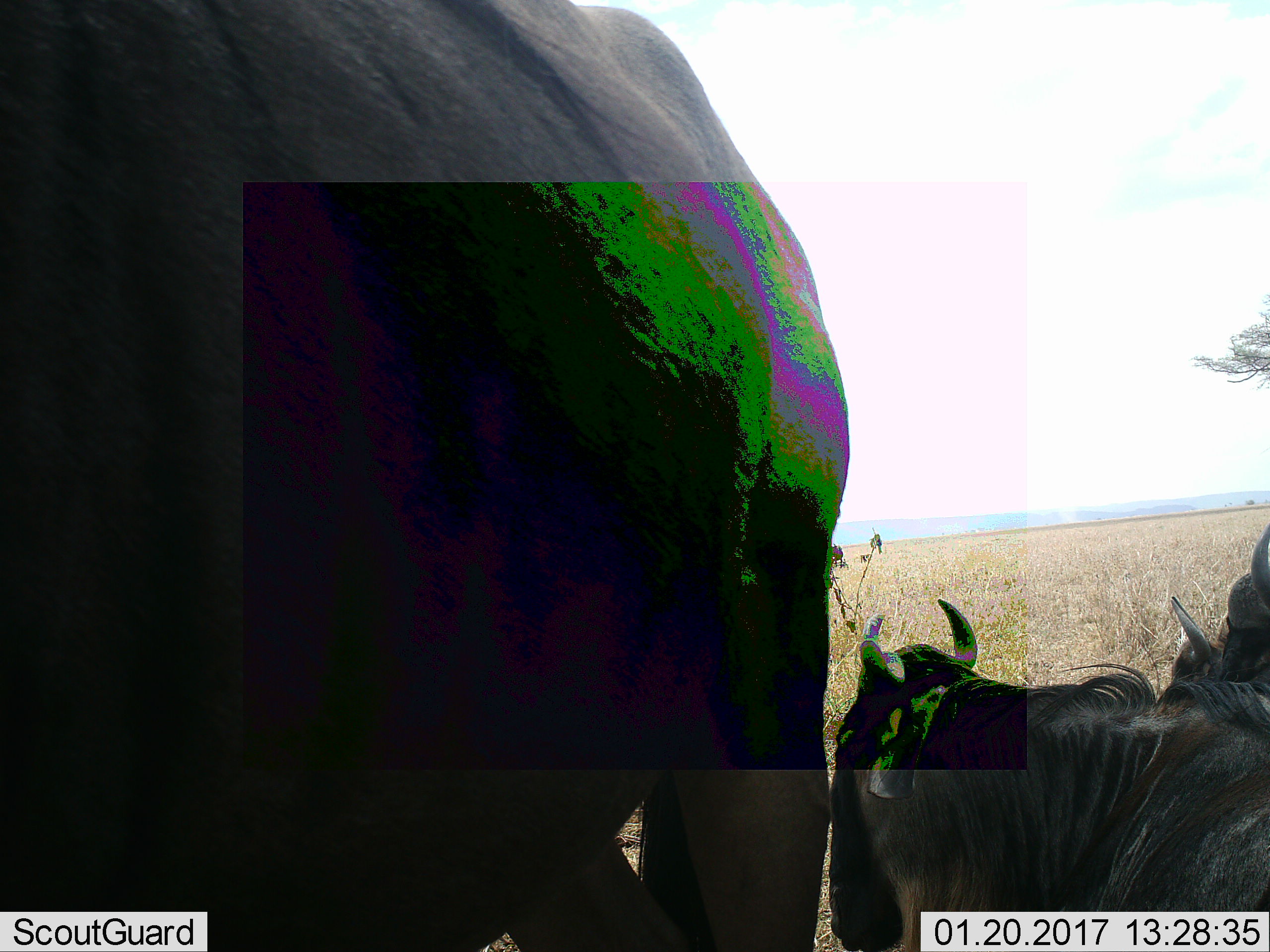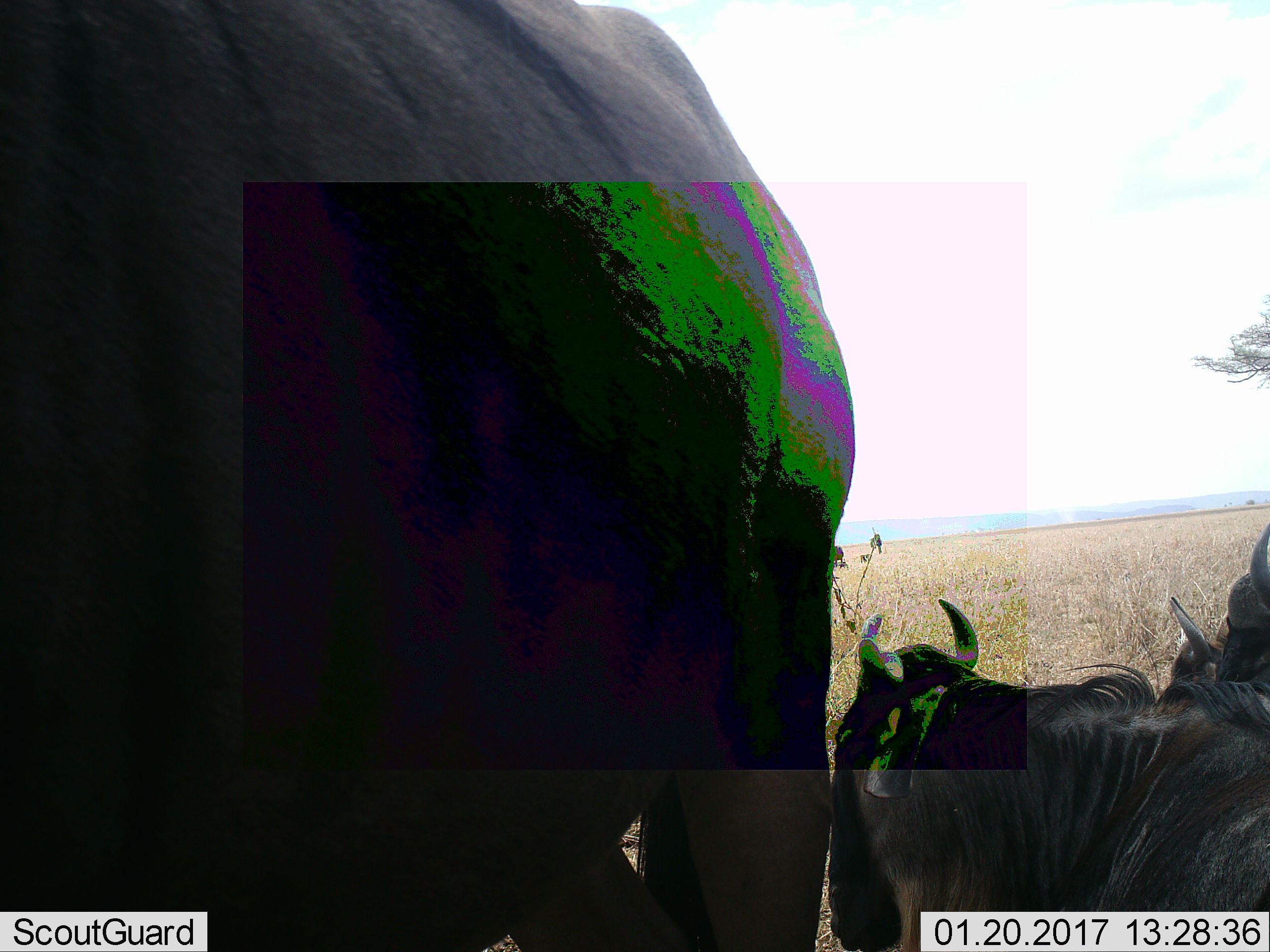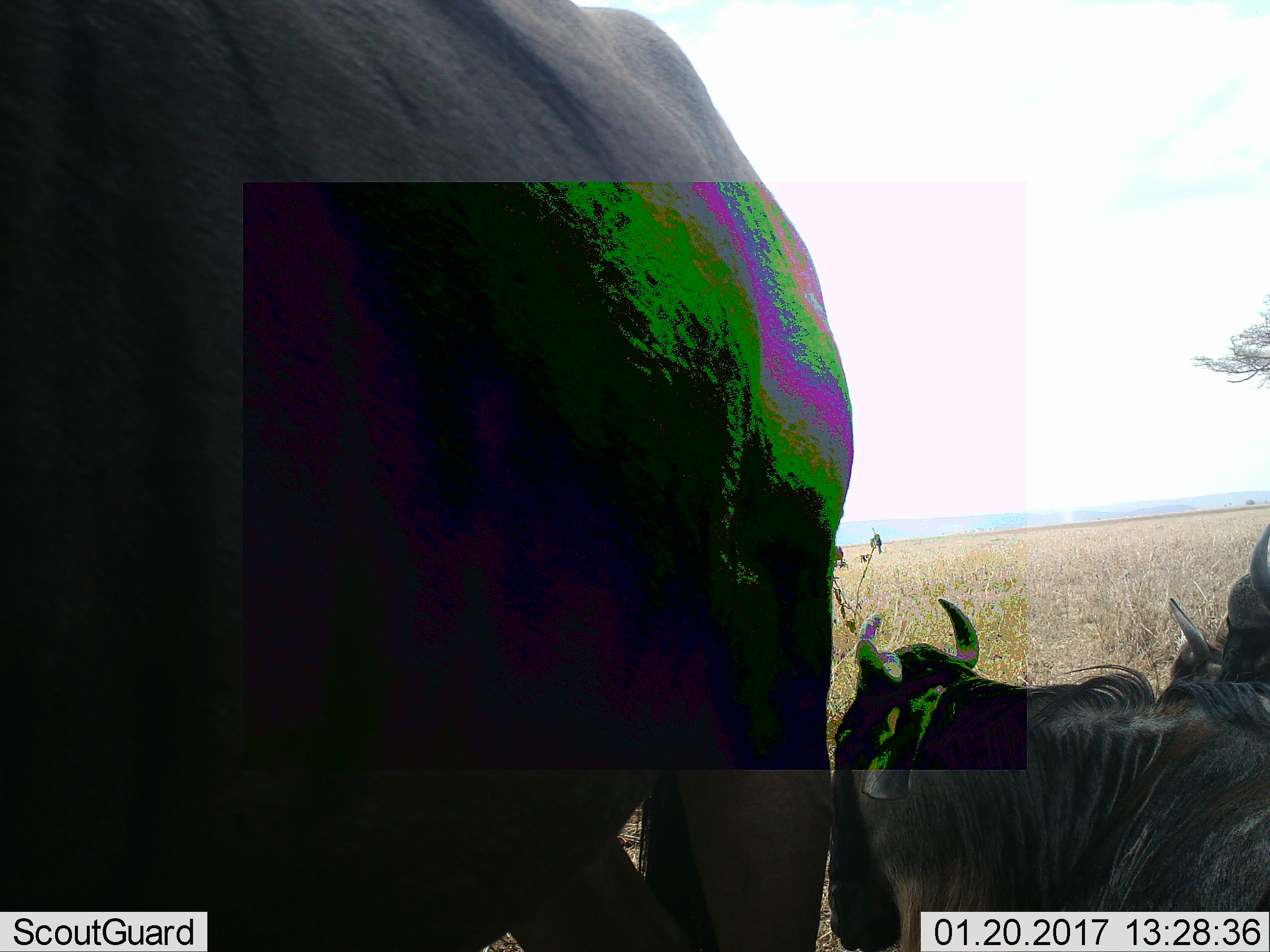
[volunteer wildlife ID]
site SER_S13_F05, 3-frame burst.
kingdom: Animalia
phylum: Chordata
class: Mammalia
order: Artiodactyla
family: Bovidae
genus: Connochaetes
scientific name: Connochaetes taurinus taurinus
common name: blue wildebeest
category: wildebeestblue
Wildebeestblue (blue wildebeest) (Connochaetes taurinus taurinus), count 4. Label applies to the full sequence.